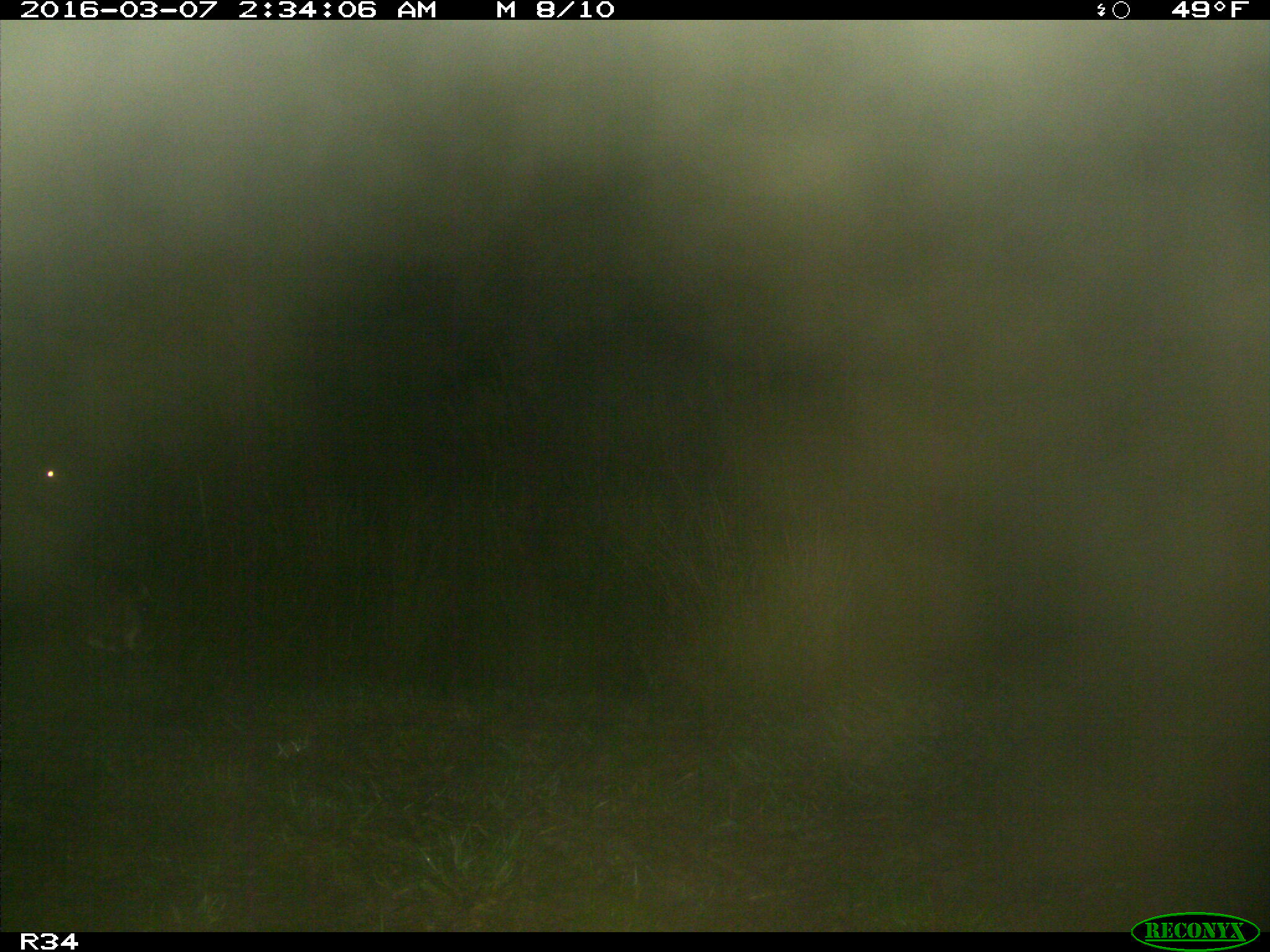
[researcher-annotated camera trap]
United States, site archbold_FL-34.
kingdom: Animalia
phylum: Chordata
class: Mammalia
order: Artiodactyla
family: Bovidae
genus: Bos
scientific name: Bos taurus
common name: domestic cow